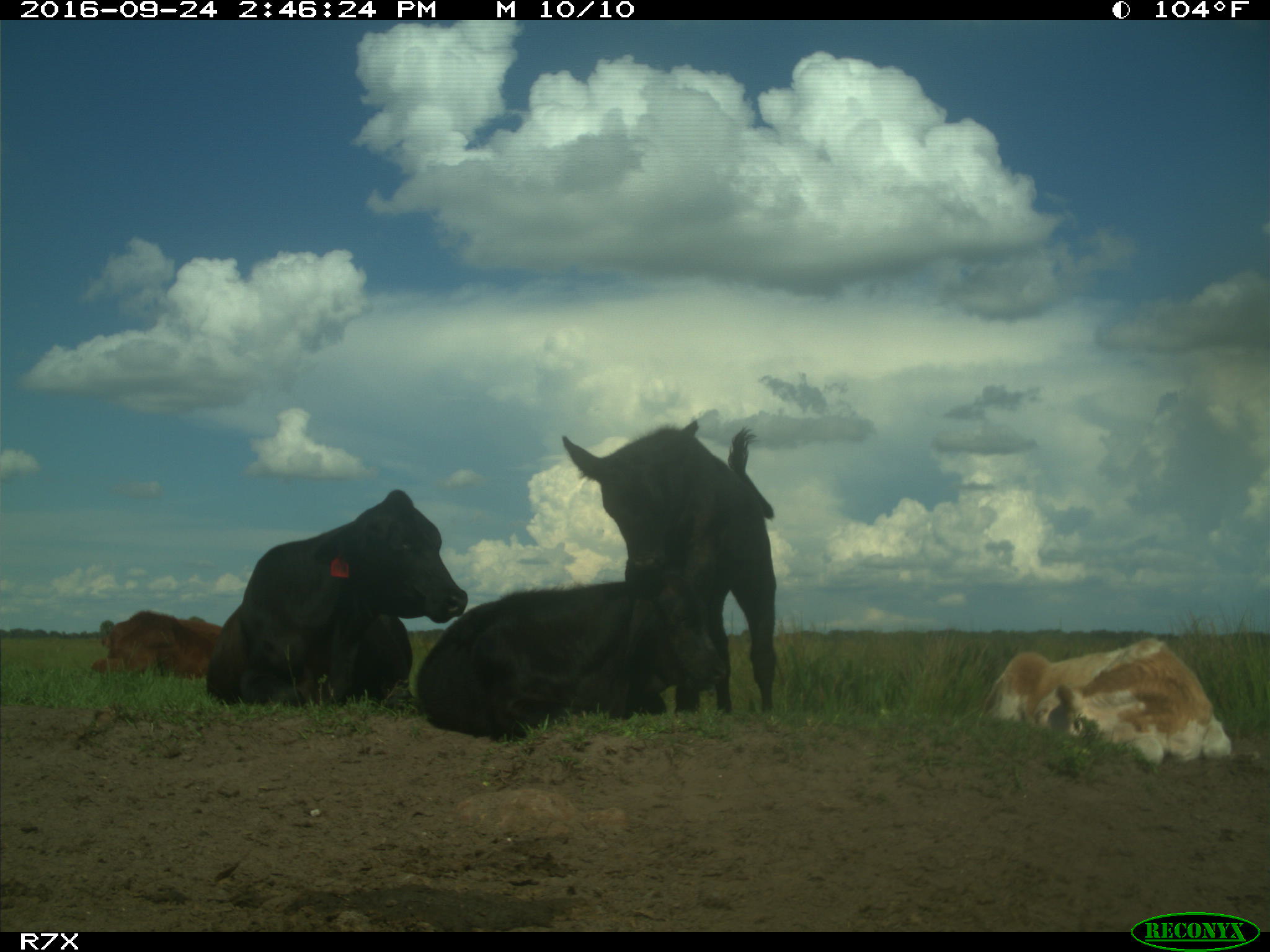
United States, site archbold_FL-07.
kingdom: Animalia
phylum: Chordata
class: Mammalia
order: Artiodactyla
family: Bovidae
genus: Bos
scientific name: Bos taurus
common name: domestic cow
Bos taurus (domestic cow).